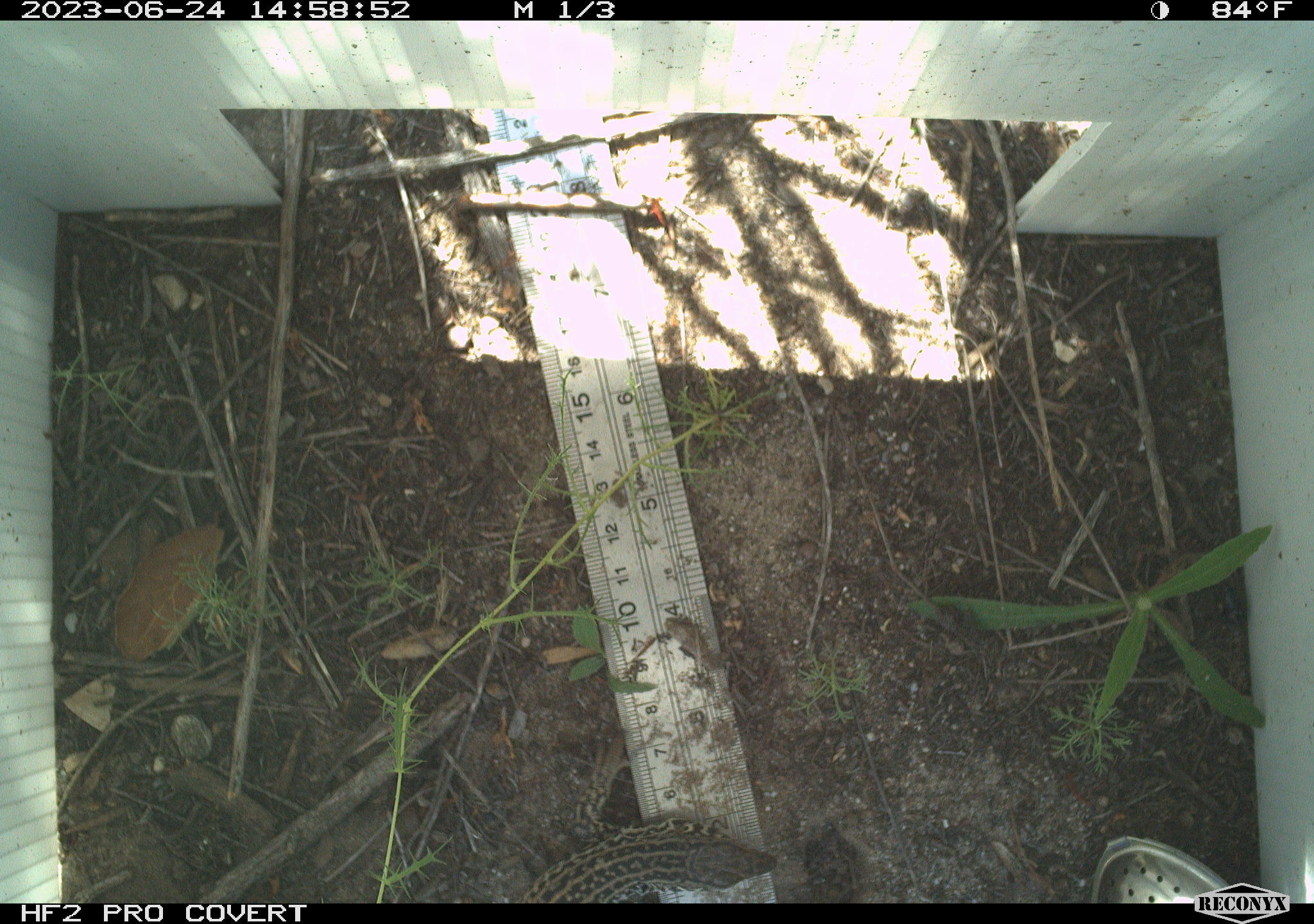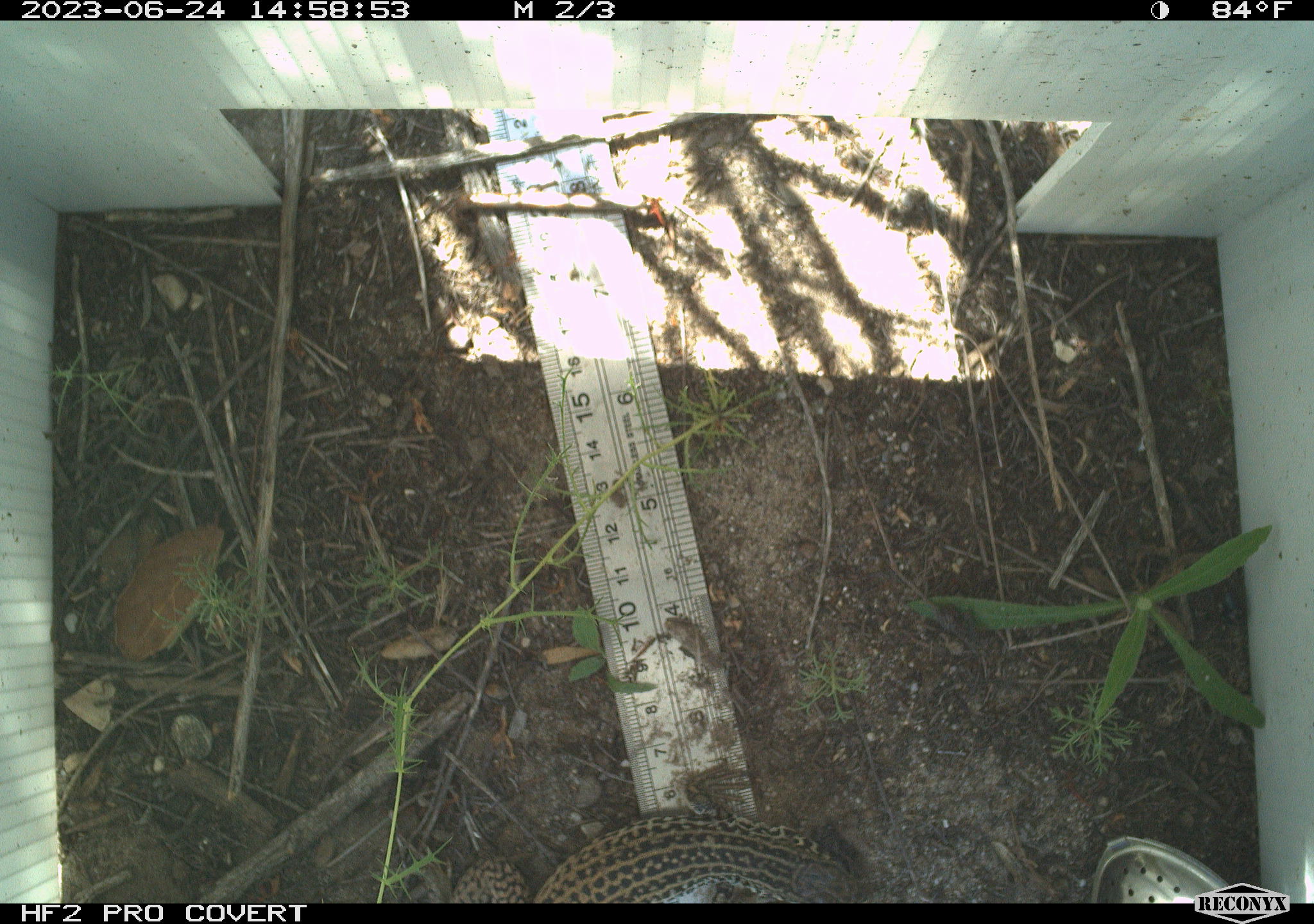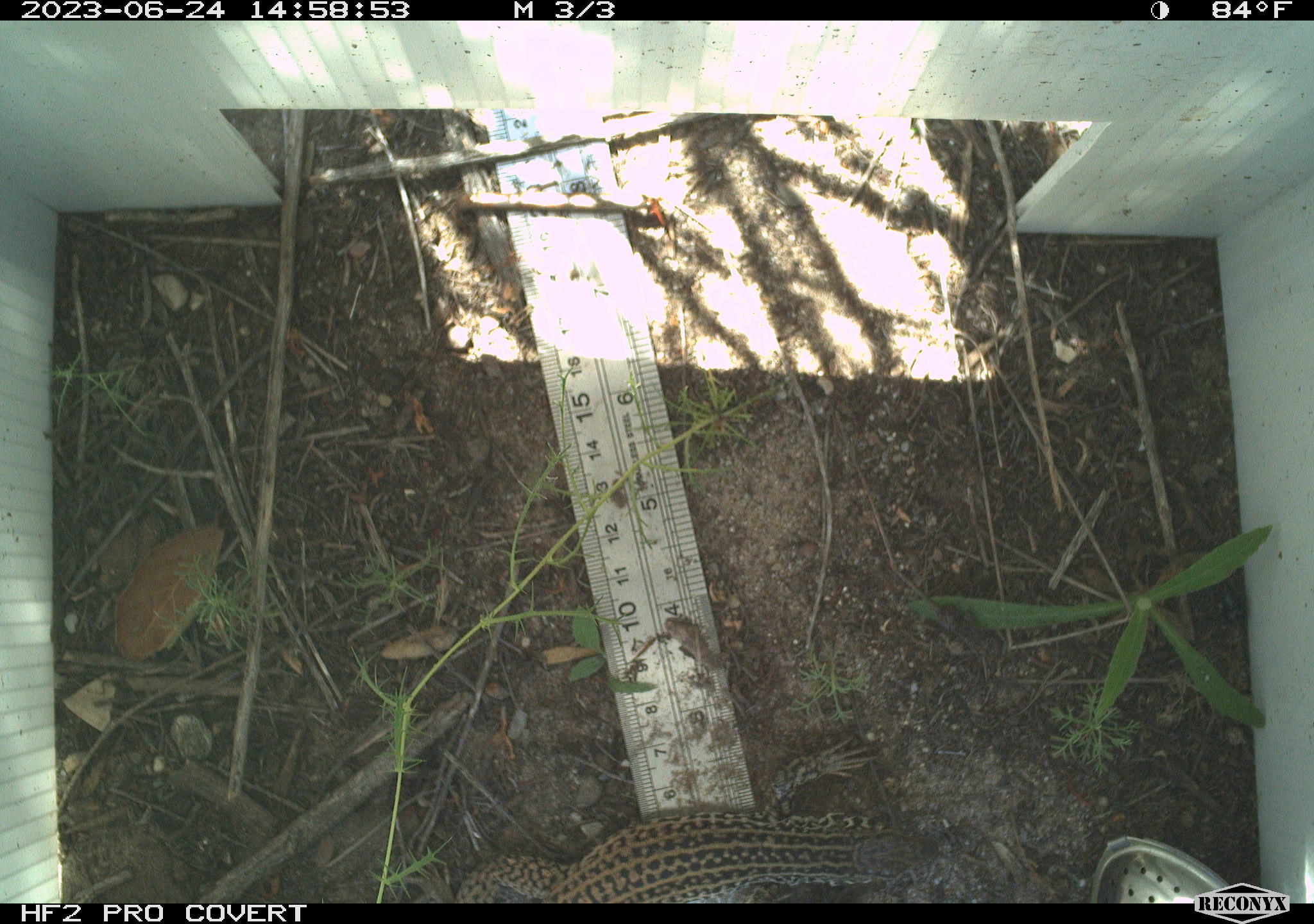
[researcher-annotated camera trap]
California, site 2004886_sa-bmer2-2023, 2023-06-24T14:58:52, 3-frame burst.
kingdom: Animalia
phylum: Chordata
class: Reptilia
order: Squamata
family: Teiidae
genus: Aspidoscelis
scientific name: Aspidoscelis tigris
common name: western whiptail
Western whiptail (Aspidoscelis tigris).